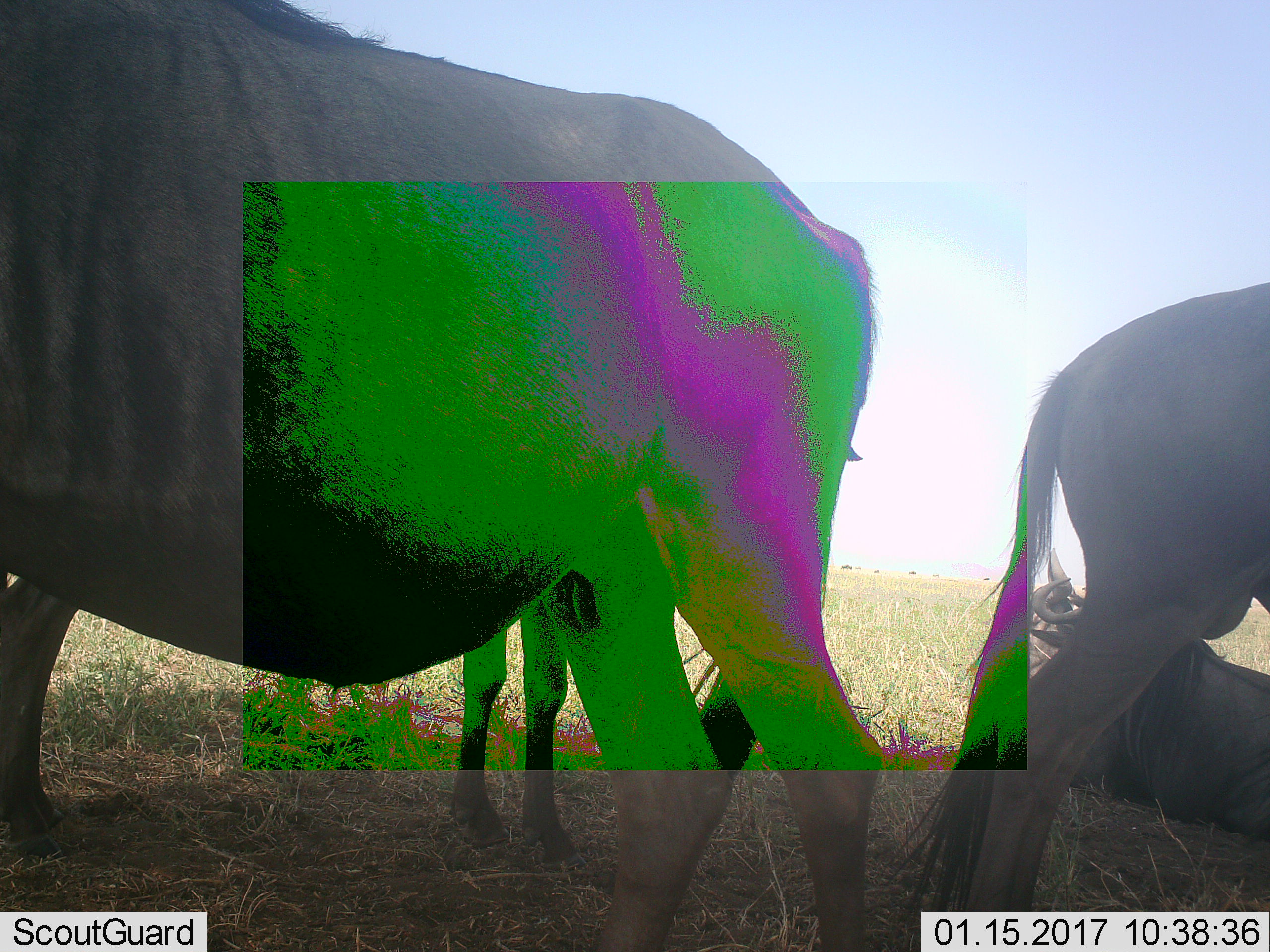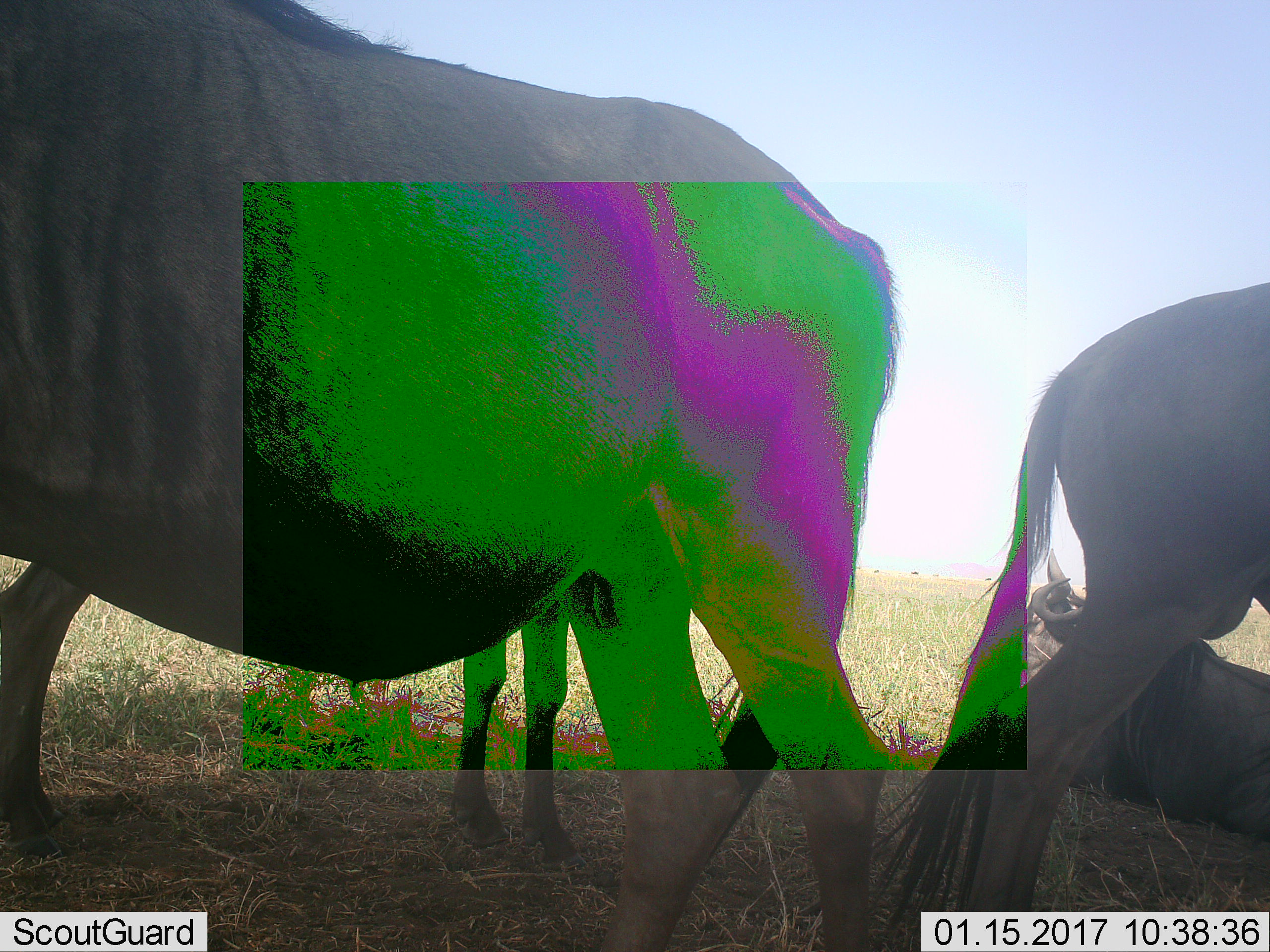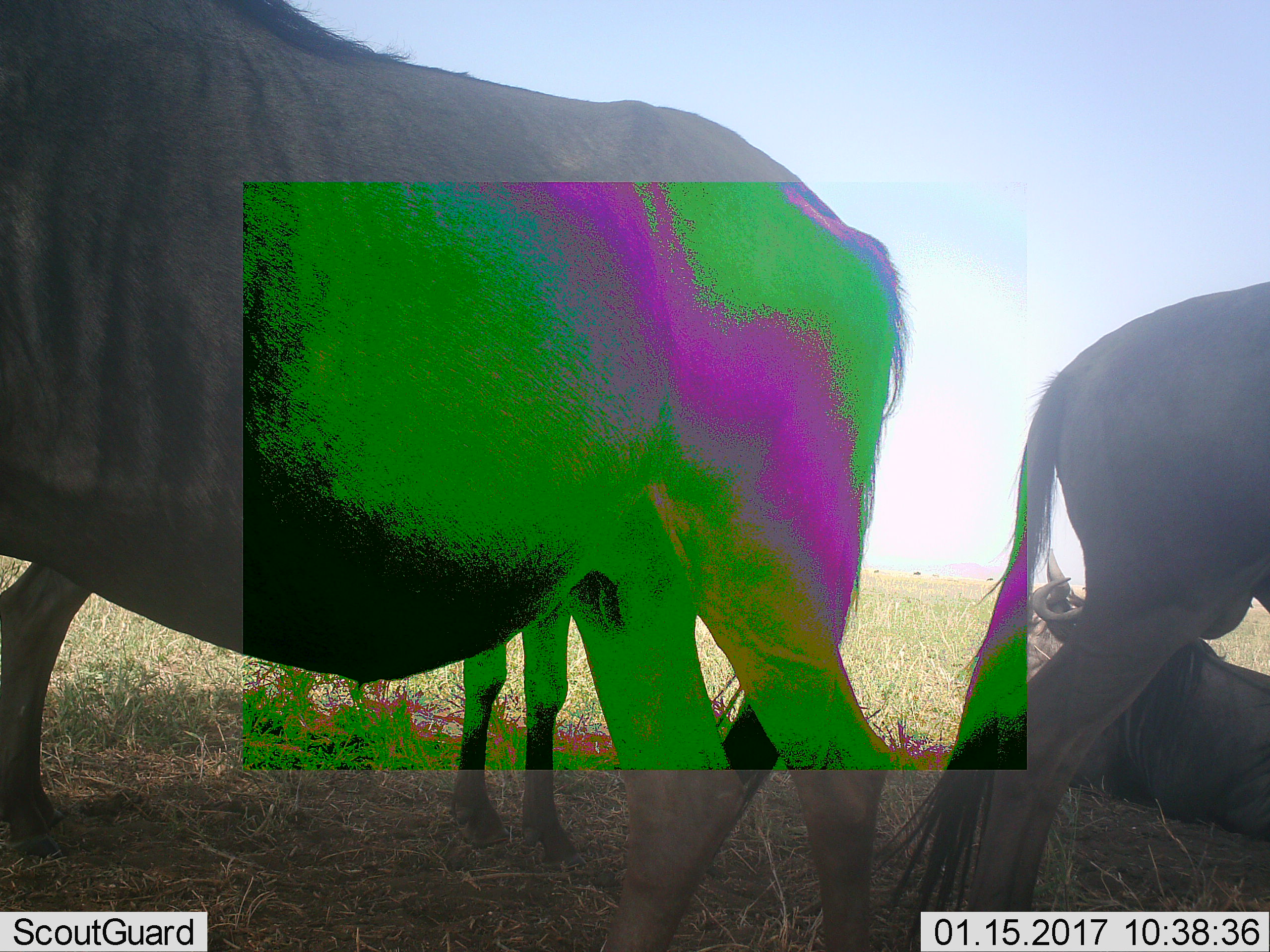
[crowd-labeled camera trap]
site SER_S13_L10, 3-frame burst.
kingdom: Animalia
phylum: Chordata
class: Mammalia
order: Artiodactyla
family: Bovidae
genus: Connochaetes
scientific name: Connochaetes taurinus taurinus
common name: blue wildebeest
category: wildebeestblue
Wildebeestblue (blue wildebeest) (Connochaetes taurinus taurinus), count 4. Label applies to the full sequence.